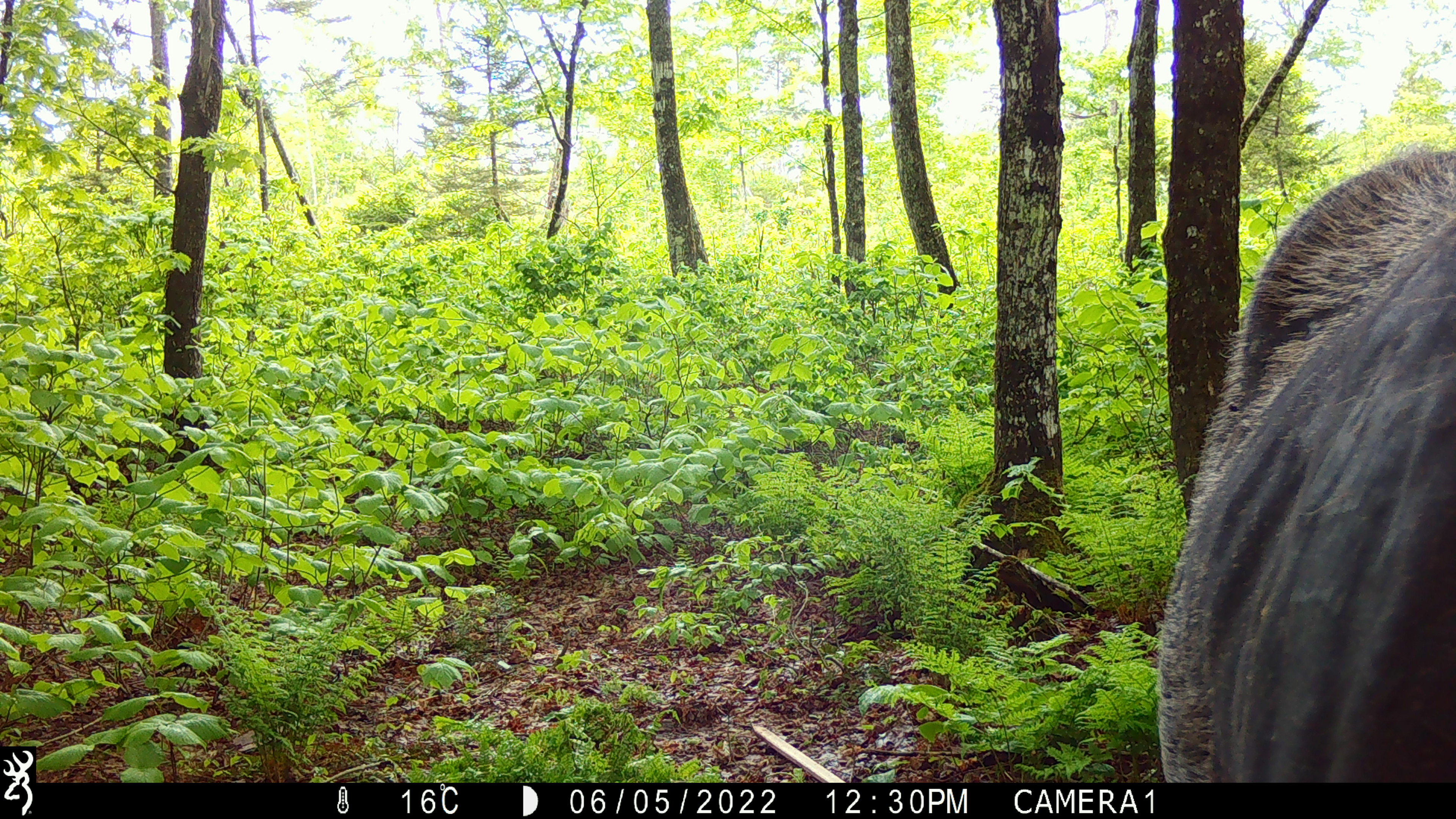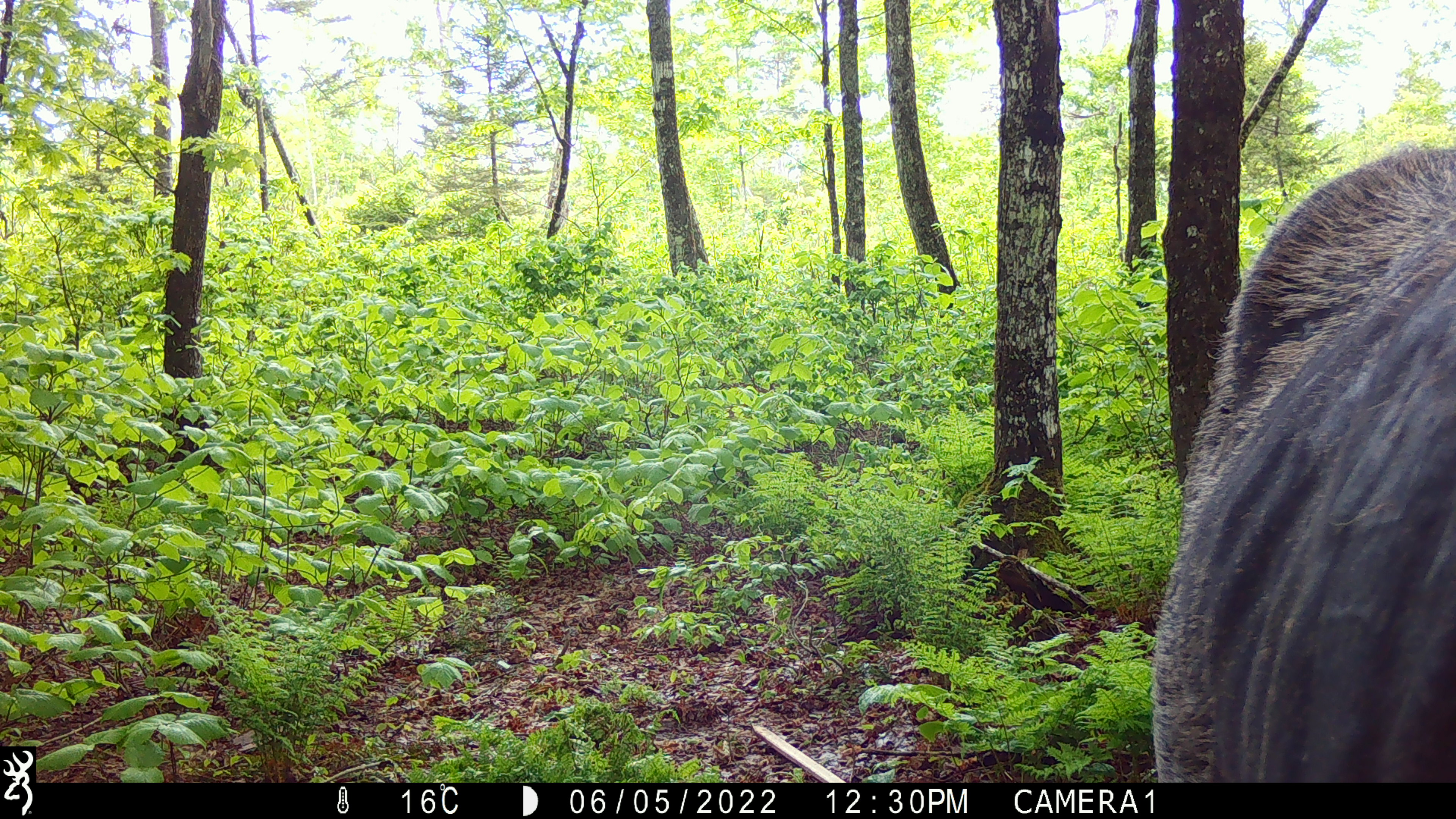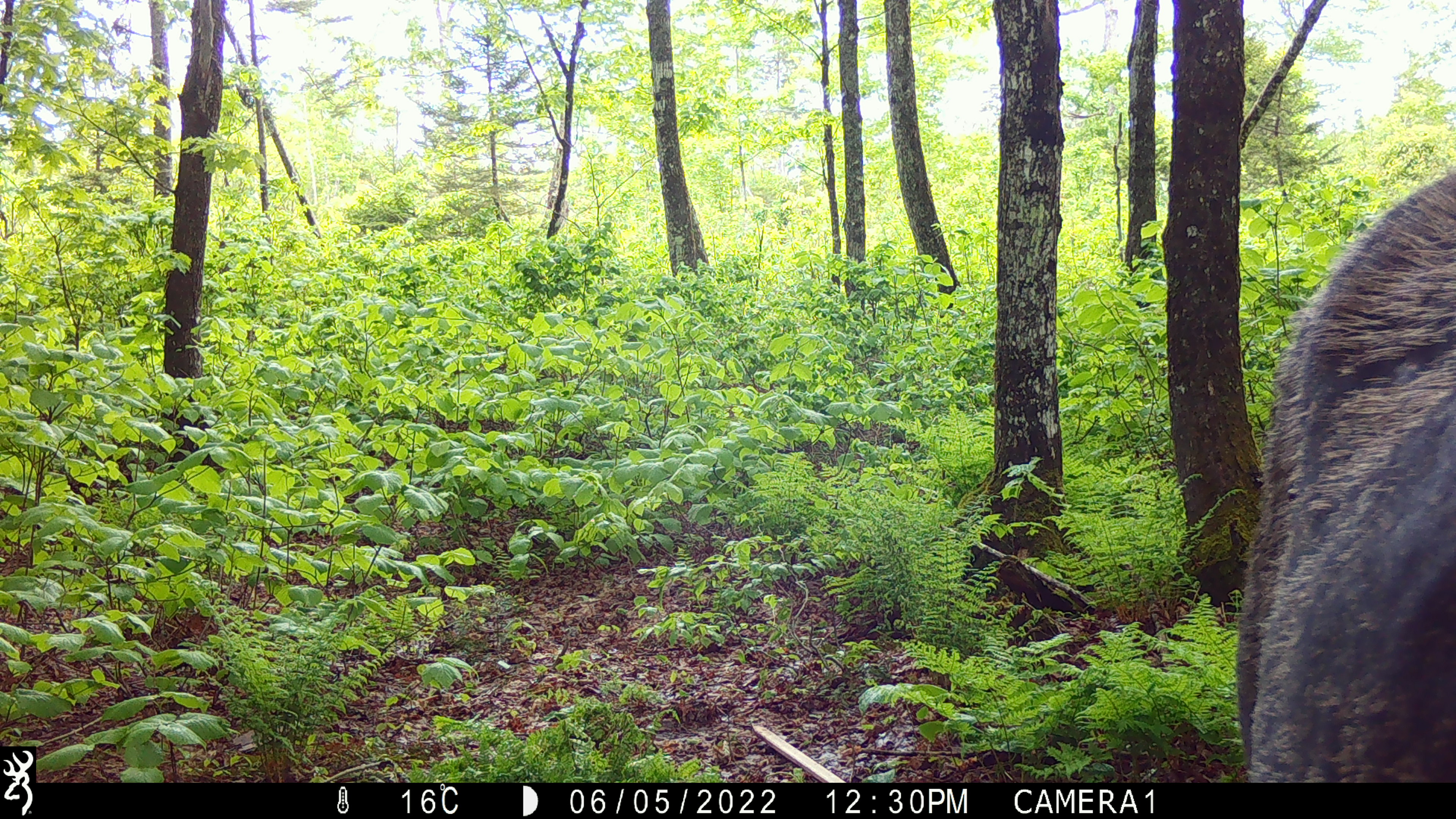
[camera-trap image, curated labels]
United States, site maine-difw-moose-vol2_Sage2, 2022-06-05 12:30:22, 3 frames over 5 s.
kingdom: Animalia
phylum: Chordata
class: Mammalia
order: Artiodactyla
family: Cervidae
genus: Alces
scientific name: Alces alces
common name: moose